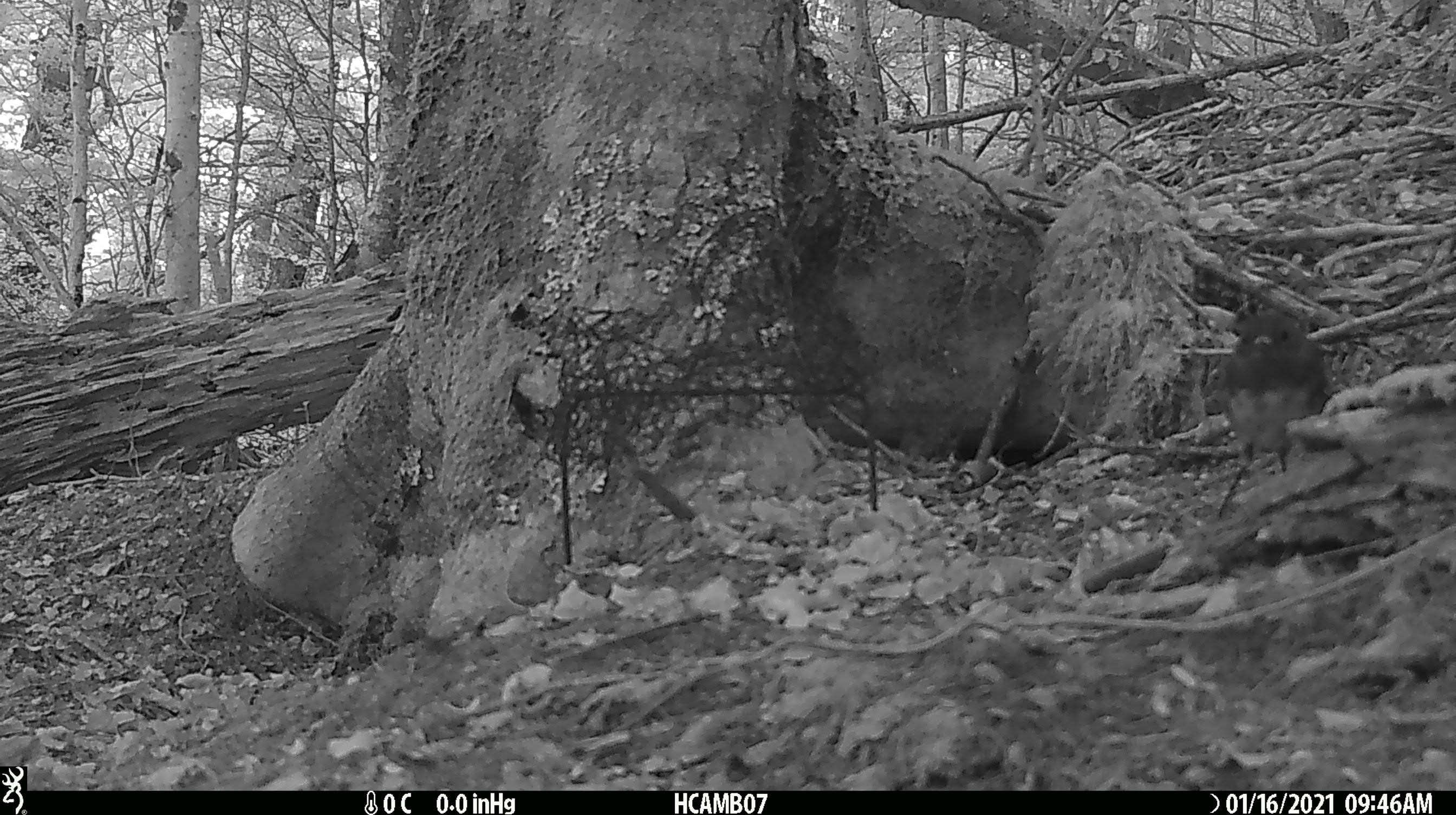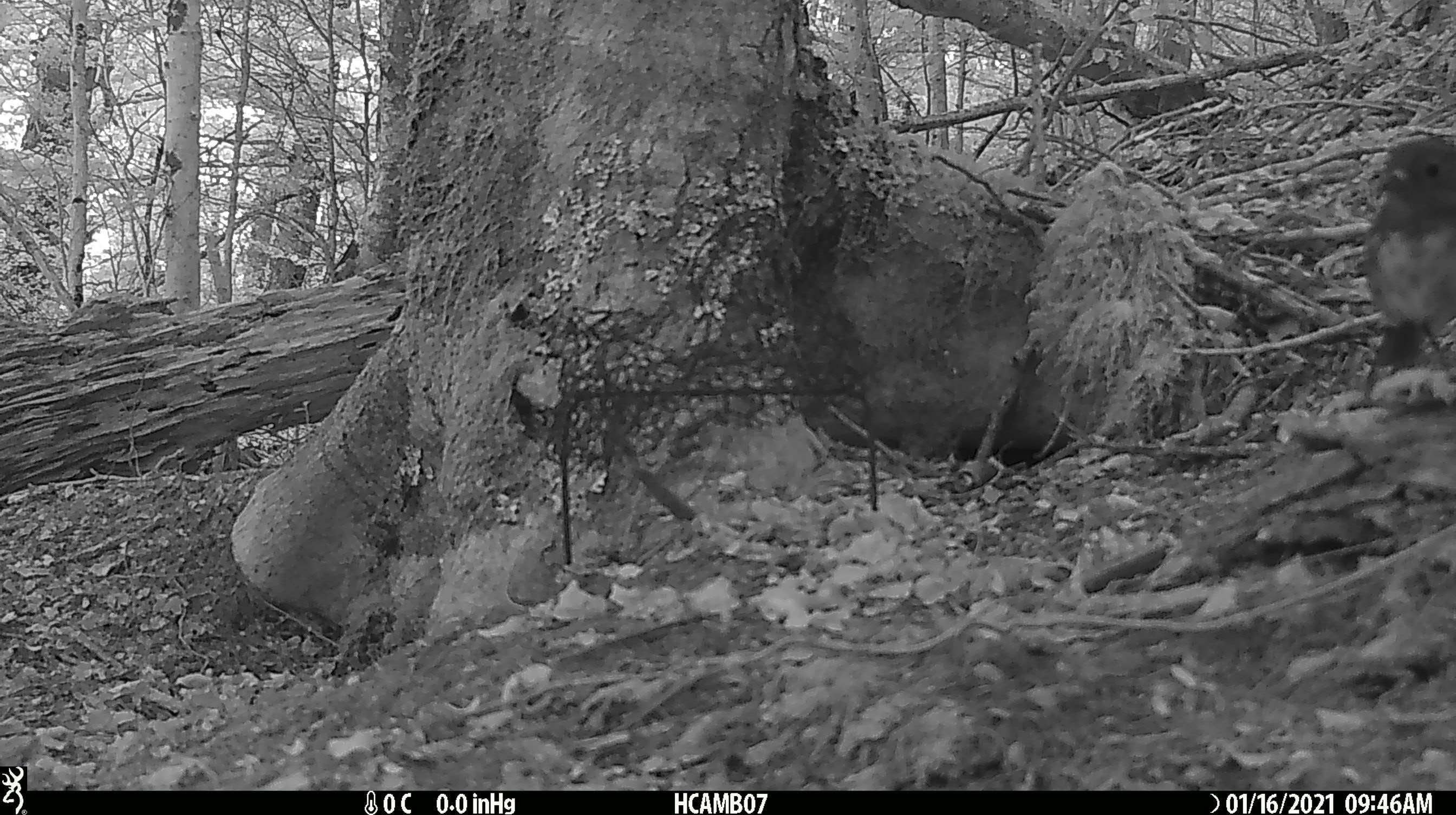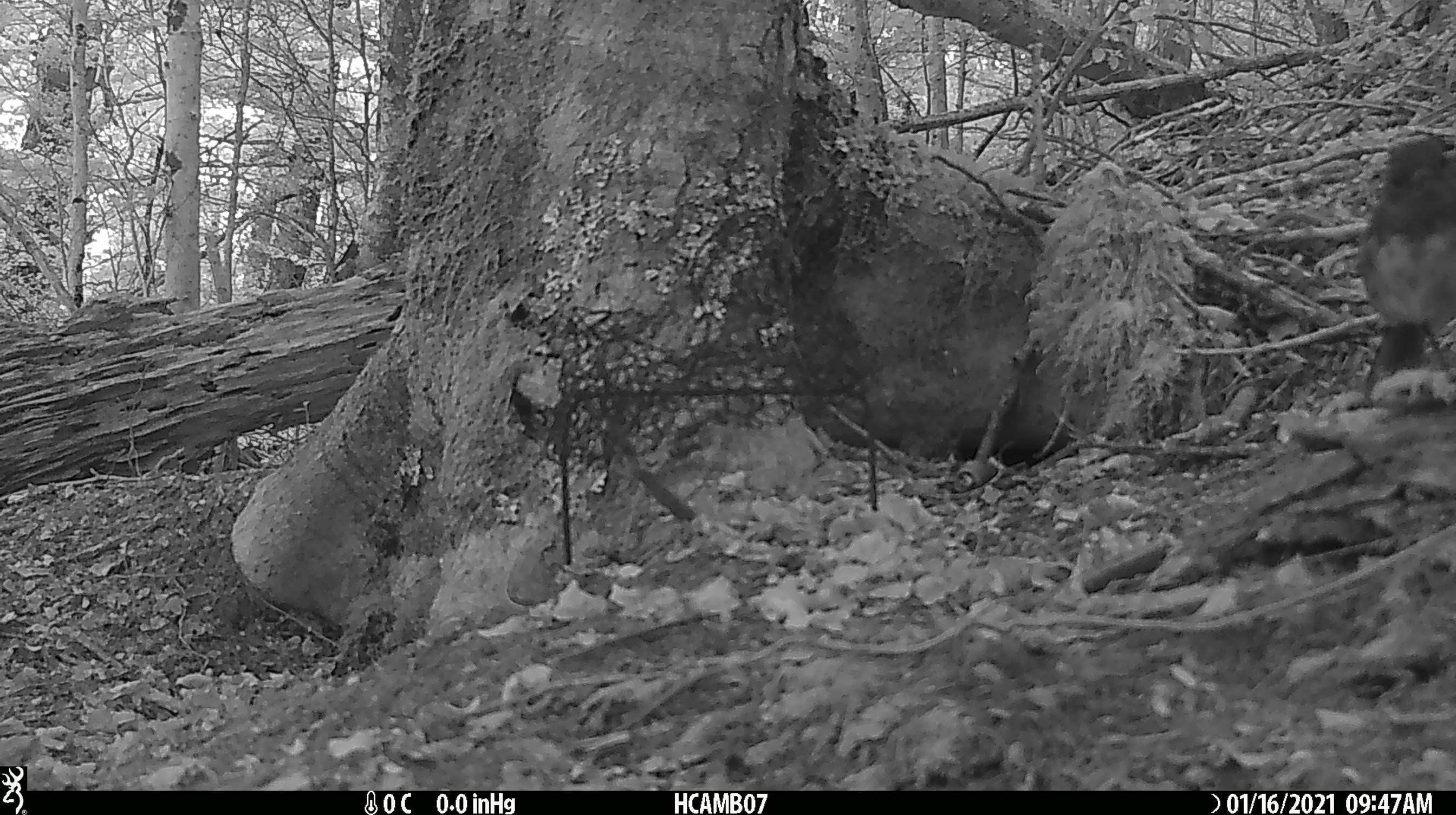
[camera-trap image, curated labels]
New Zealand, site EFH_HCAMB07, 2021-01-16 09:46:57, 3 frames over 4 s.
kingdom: Animalia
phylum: Chordata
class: Aves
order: Passeriformes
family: Petroicidae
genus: Petroica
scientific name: Petroica australis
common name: new zealand robin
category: robin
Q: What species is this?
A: Robin (new zealand robin) (Petroica australis).